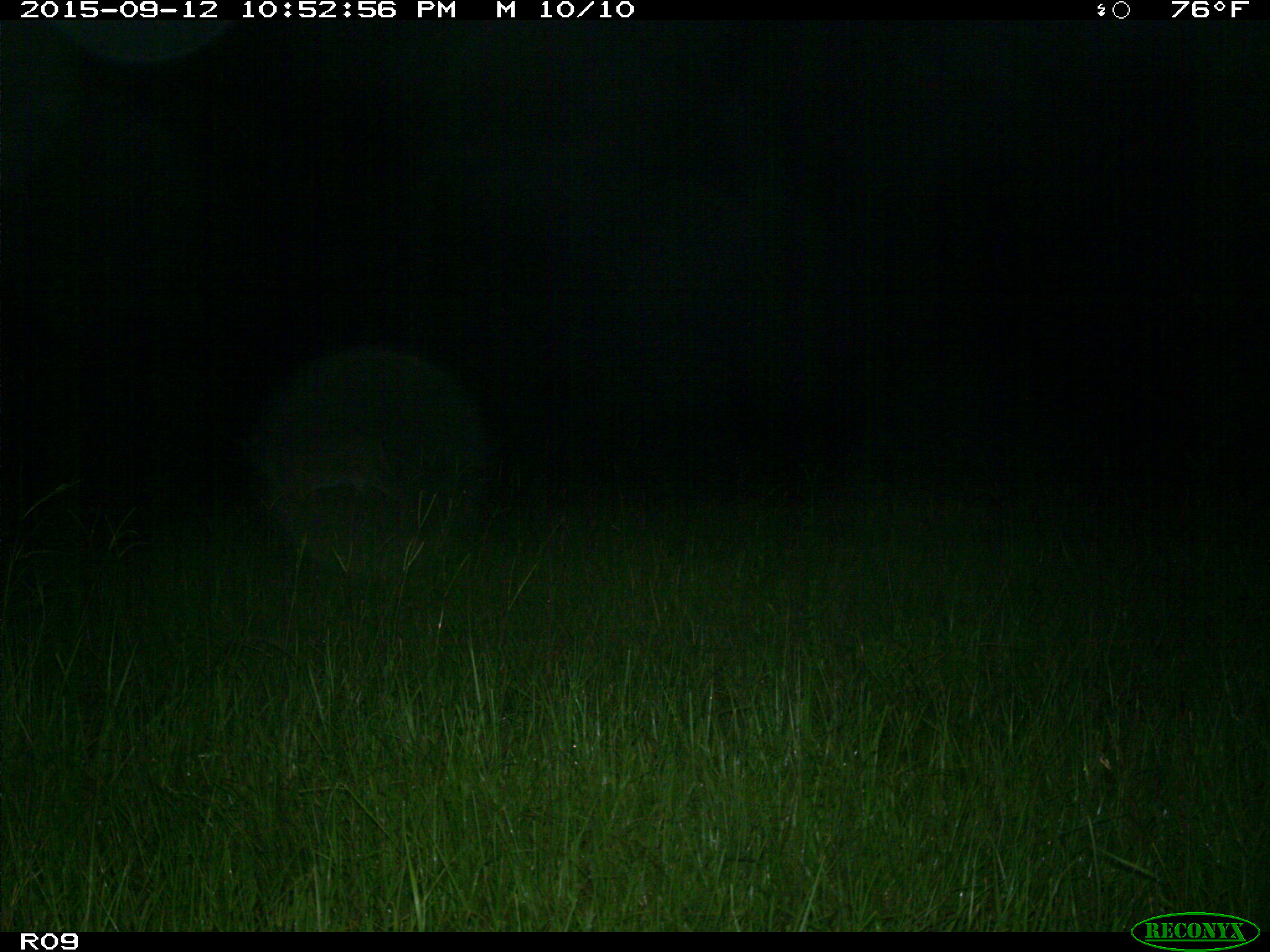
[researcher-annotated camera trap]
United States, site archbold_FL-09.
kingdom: Animalia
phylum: Chordata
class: Mammalia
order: Artiodactyla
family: Cervidae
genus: Odocoileus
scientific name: Odocoileus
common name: deer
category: unidentified deer